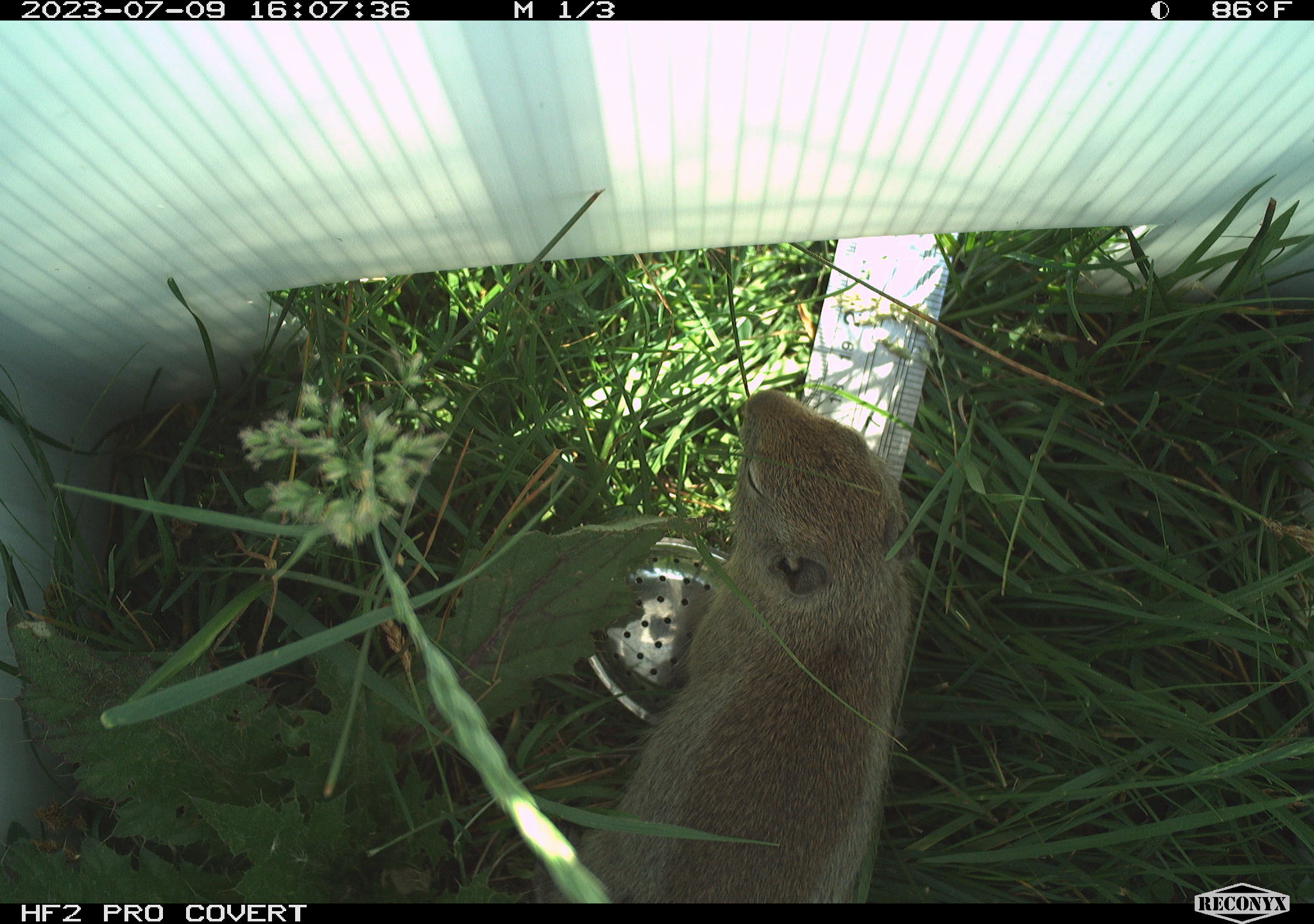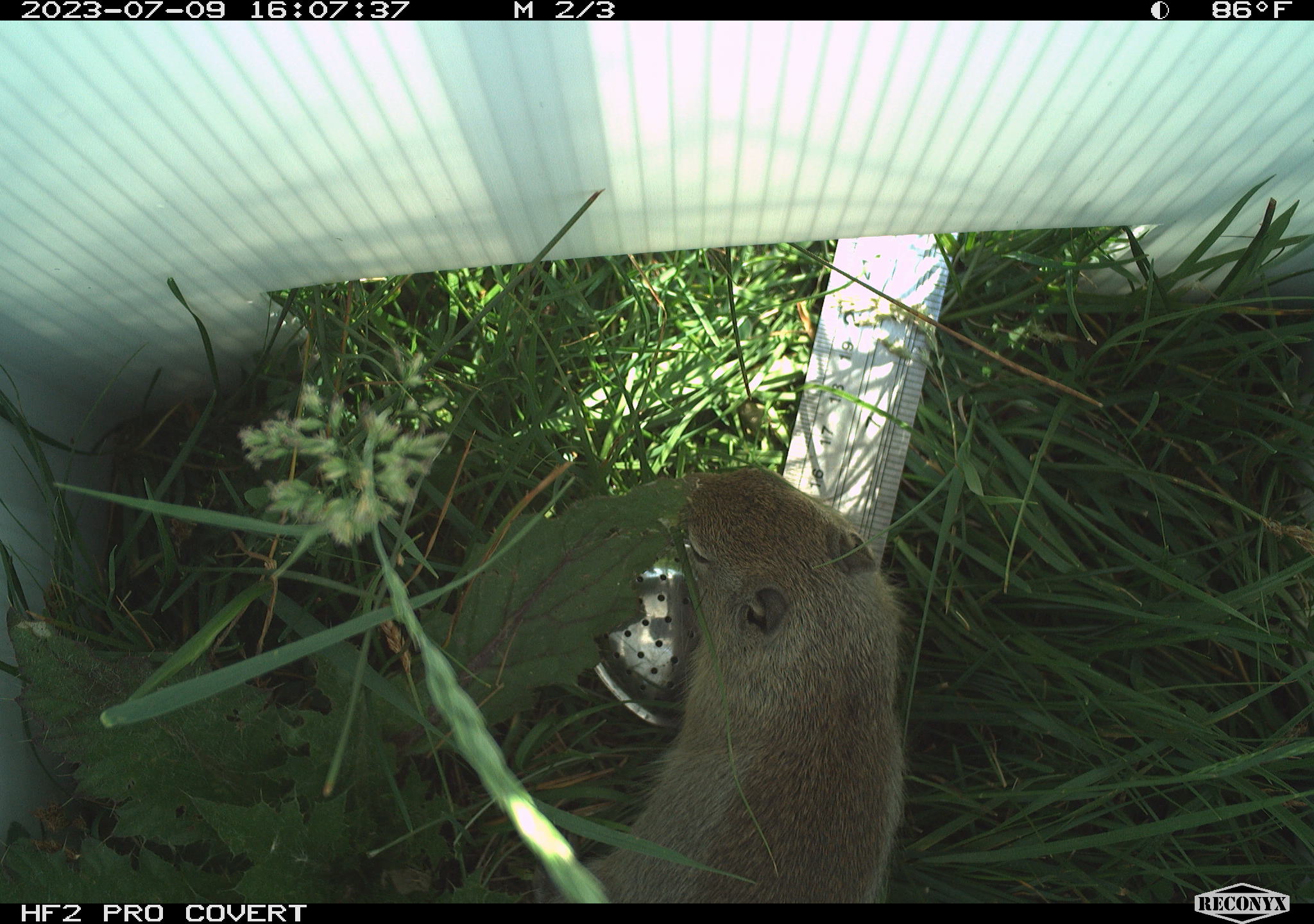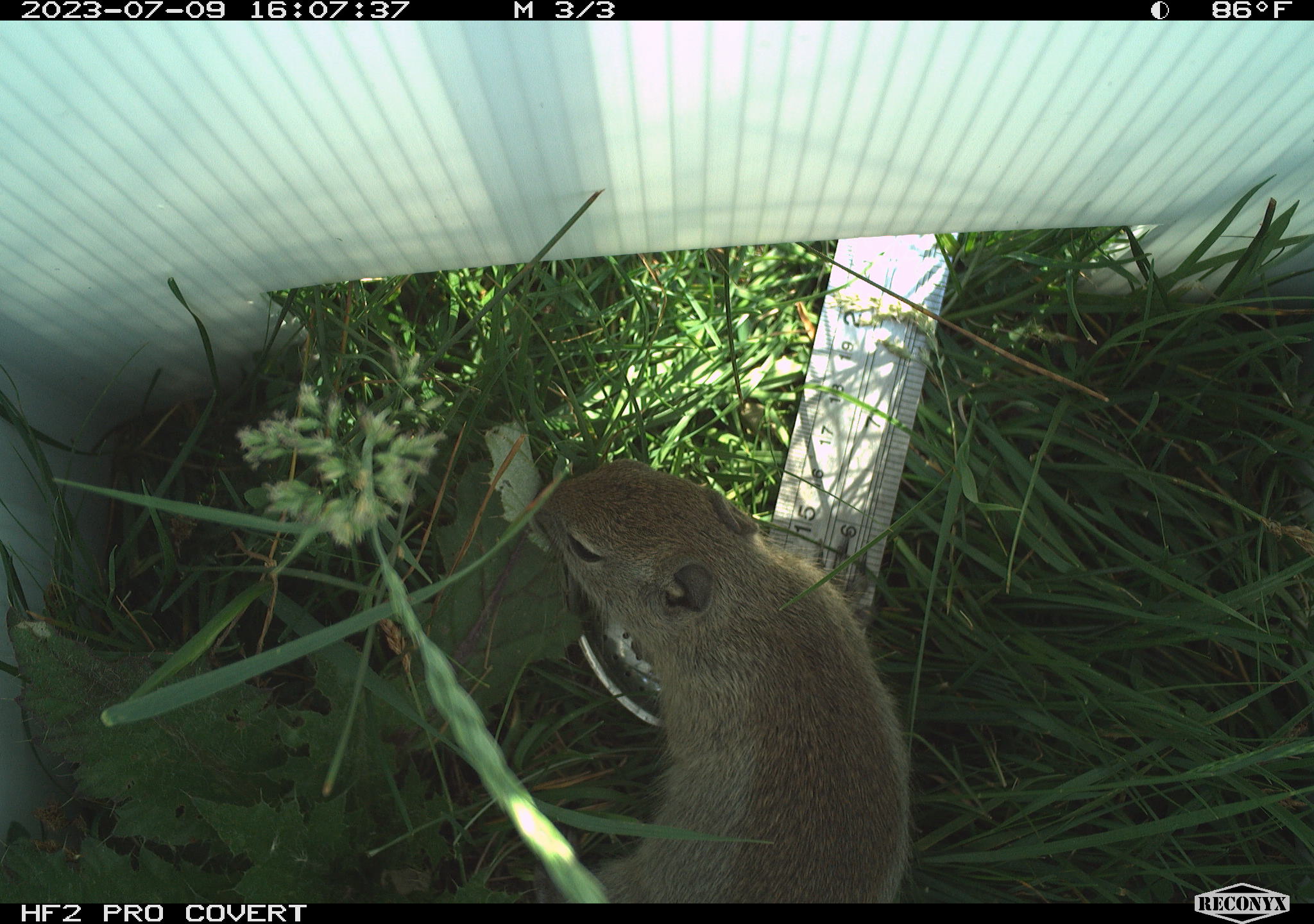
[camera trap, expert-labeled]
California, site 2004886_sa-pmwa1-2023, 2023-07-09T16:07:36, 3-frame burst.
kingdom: Animalia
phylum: Chordata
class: Mammalia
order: Rodentia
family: Sciuridae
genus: Urocitellus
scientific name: Urocitellus beldingi beldingi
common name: belding's ground squirrel